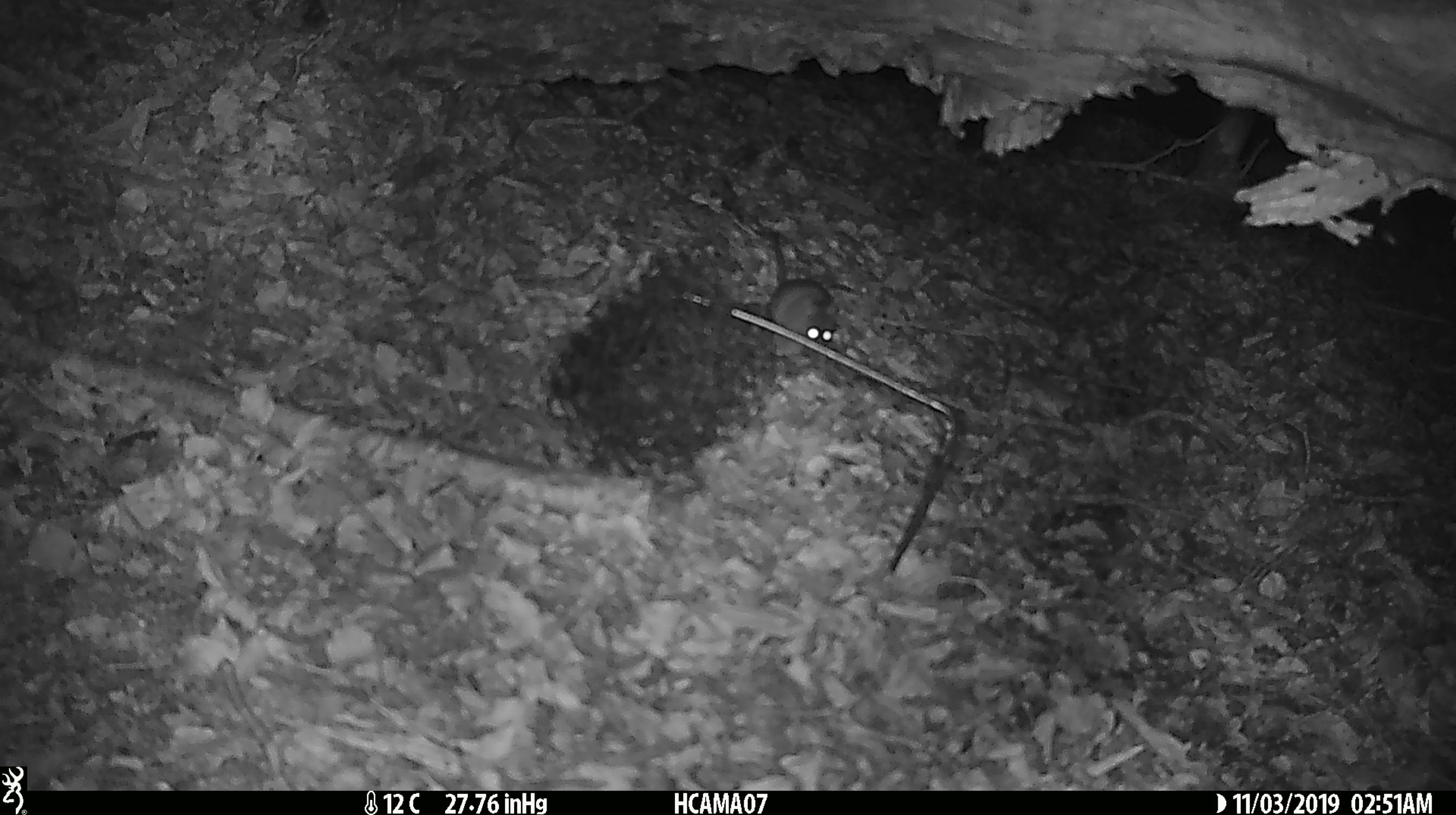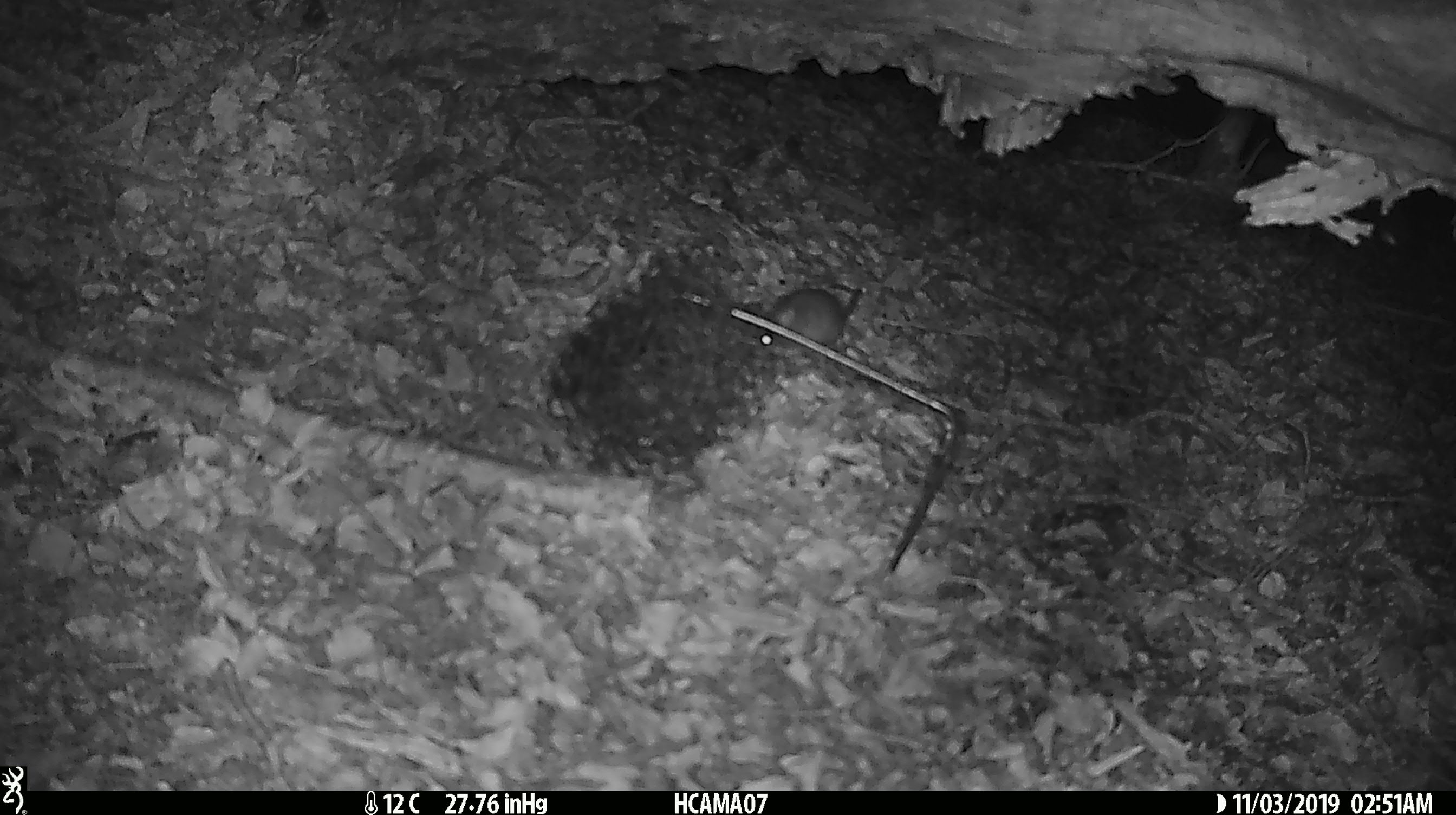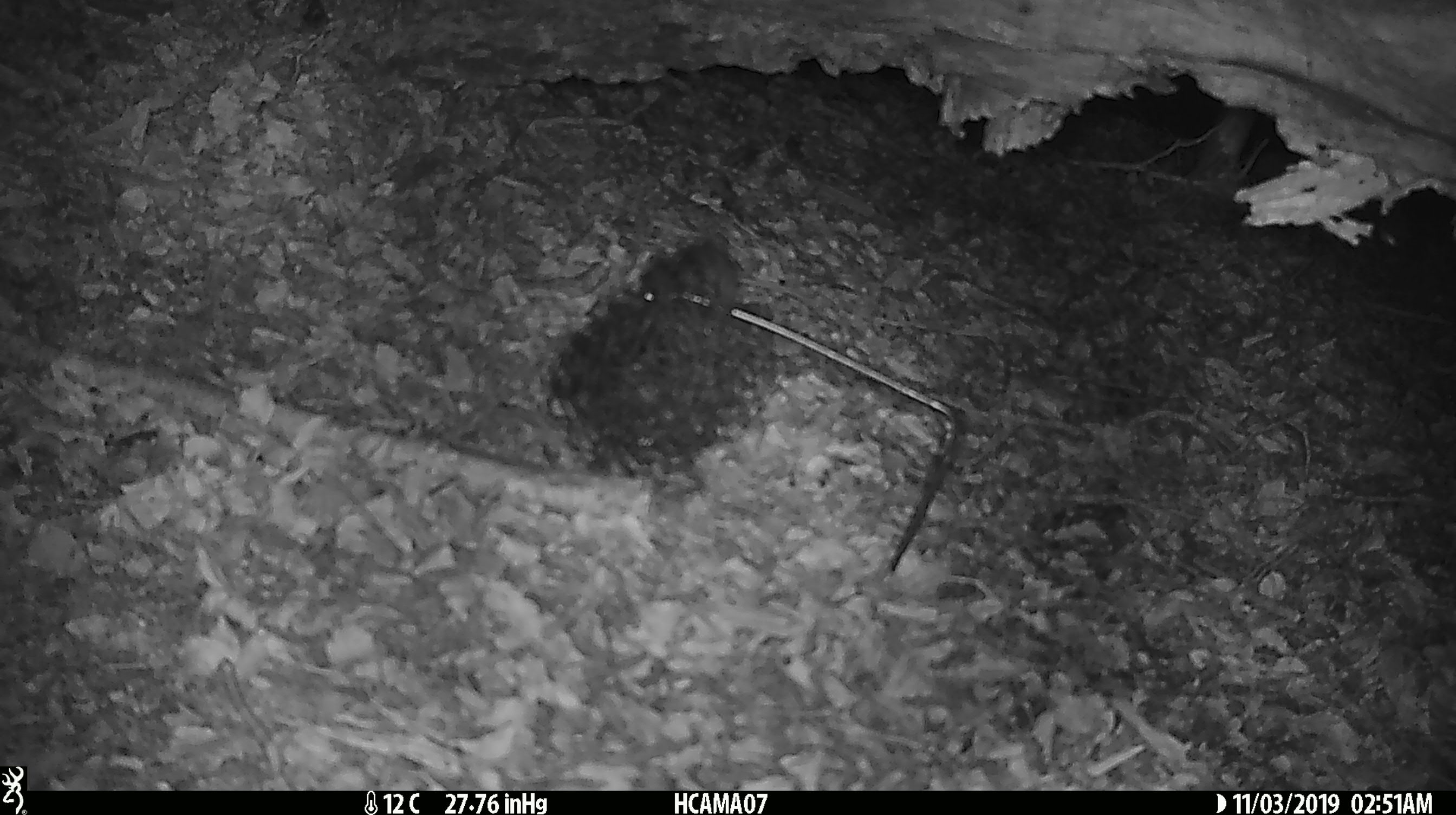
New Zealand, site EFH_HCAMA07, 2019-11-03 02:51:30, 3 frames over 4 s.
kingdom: Animalia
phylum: Chordata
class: Mammalia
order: Rodentia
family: Muridae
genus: Mus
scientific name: Mus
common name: mouse